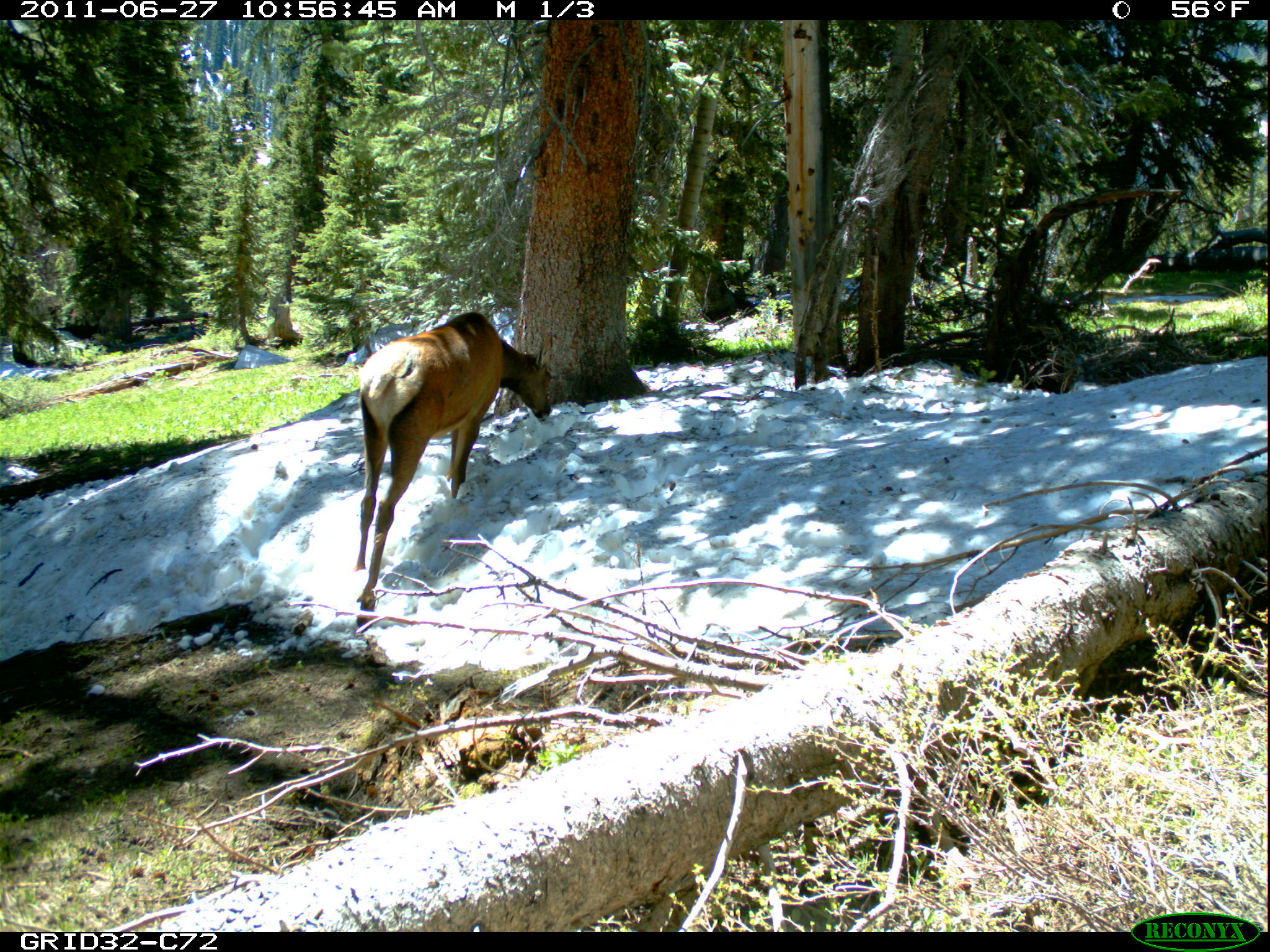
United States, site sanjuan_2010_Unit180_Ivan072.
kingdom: Animalia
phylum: Chordata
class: Mammalia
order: Artiodactyla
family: Cervidae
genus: Cervus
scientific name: Cervus elaphus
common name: red deer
Cervus elaphus (red deer).